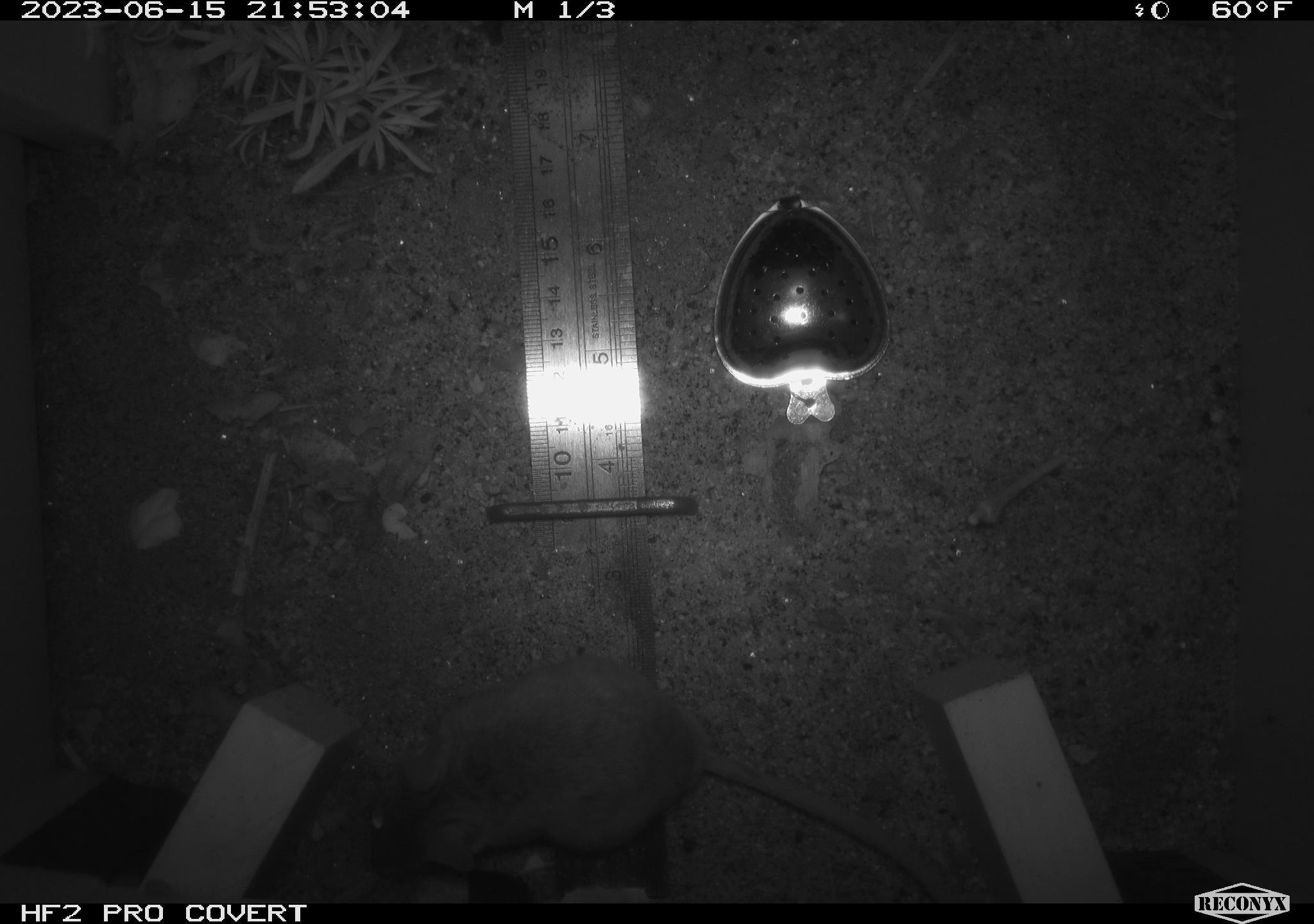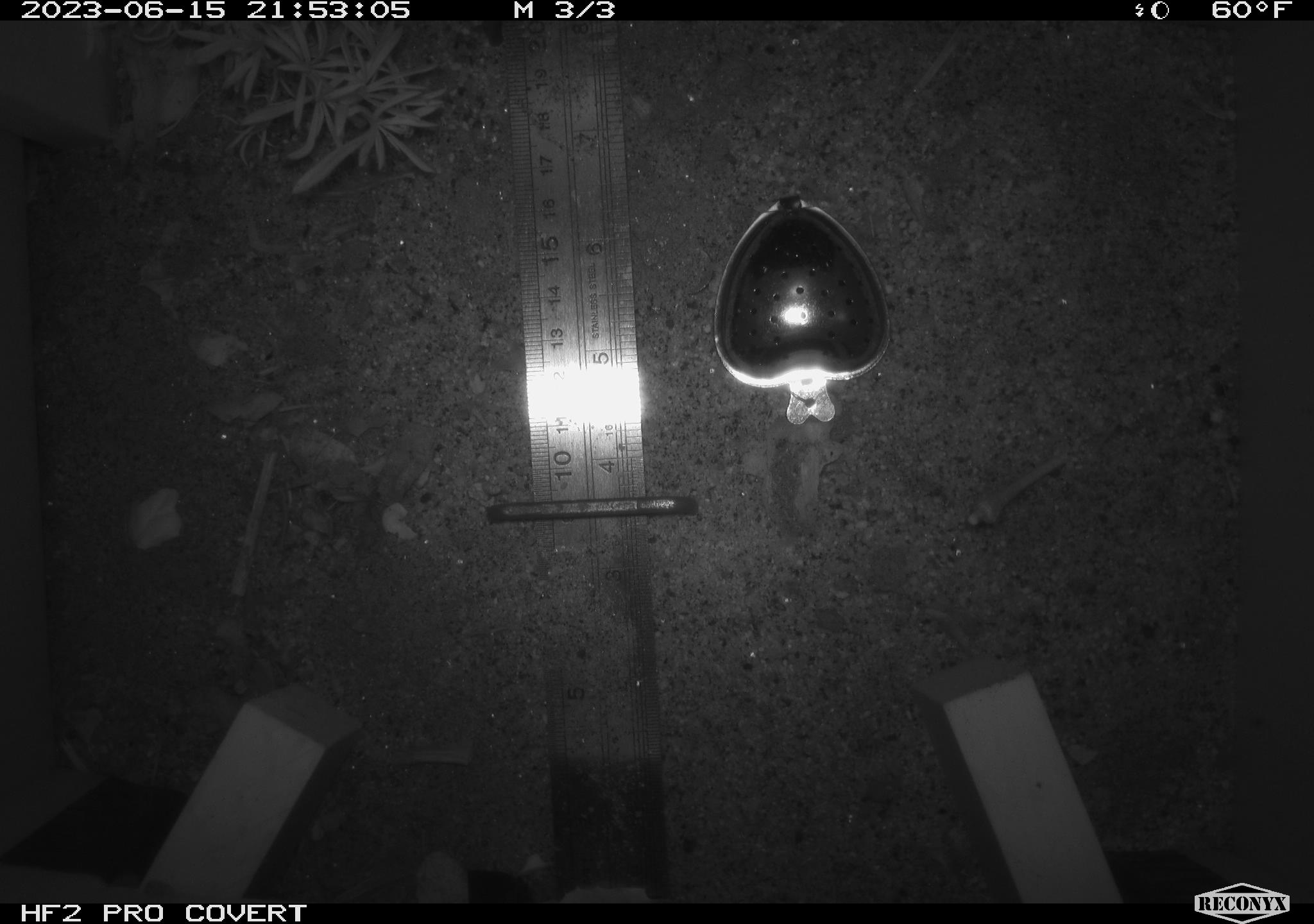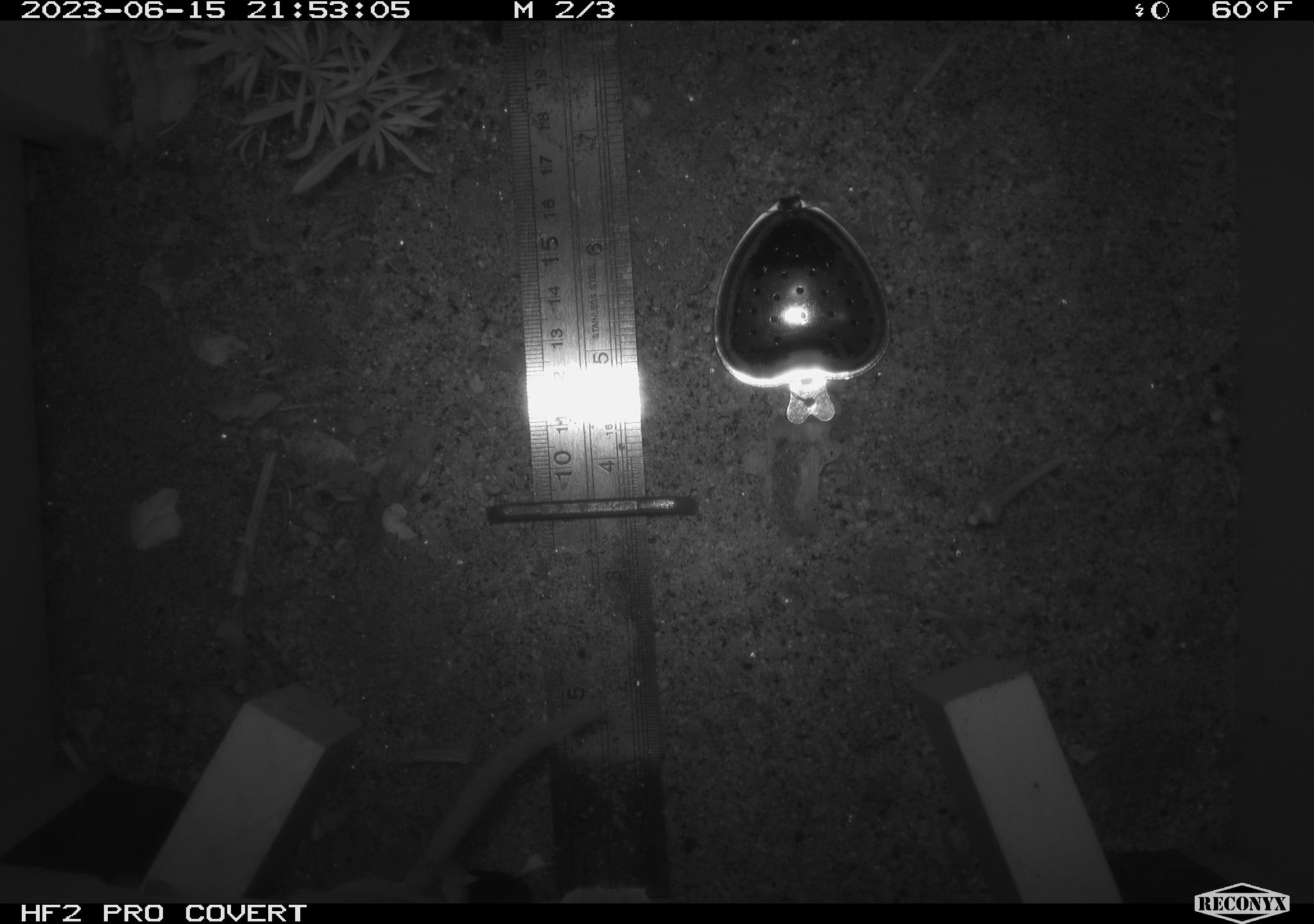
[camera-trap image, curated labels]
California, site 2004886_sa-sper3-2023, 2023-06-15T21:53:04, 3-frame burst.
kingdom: Animalia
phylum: Chordata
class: Mammalia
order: Rodentia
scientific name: Rodentia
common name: mouse species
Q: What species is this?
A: Mouse species (Rodentia).